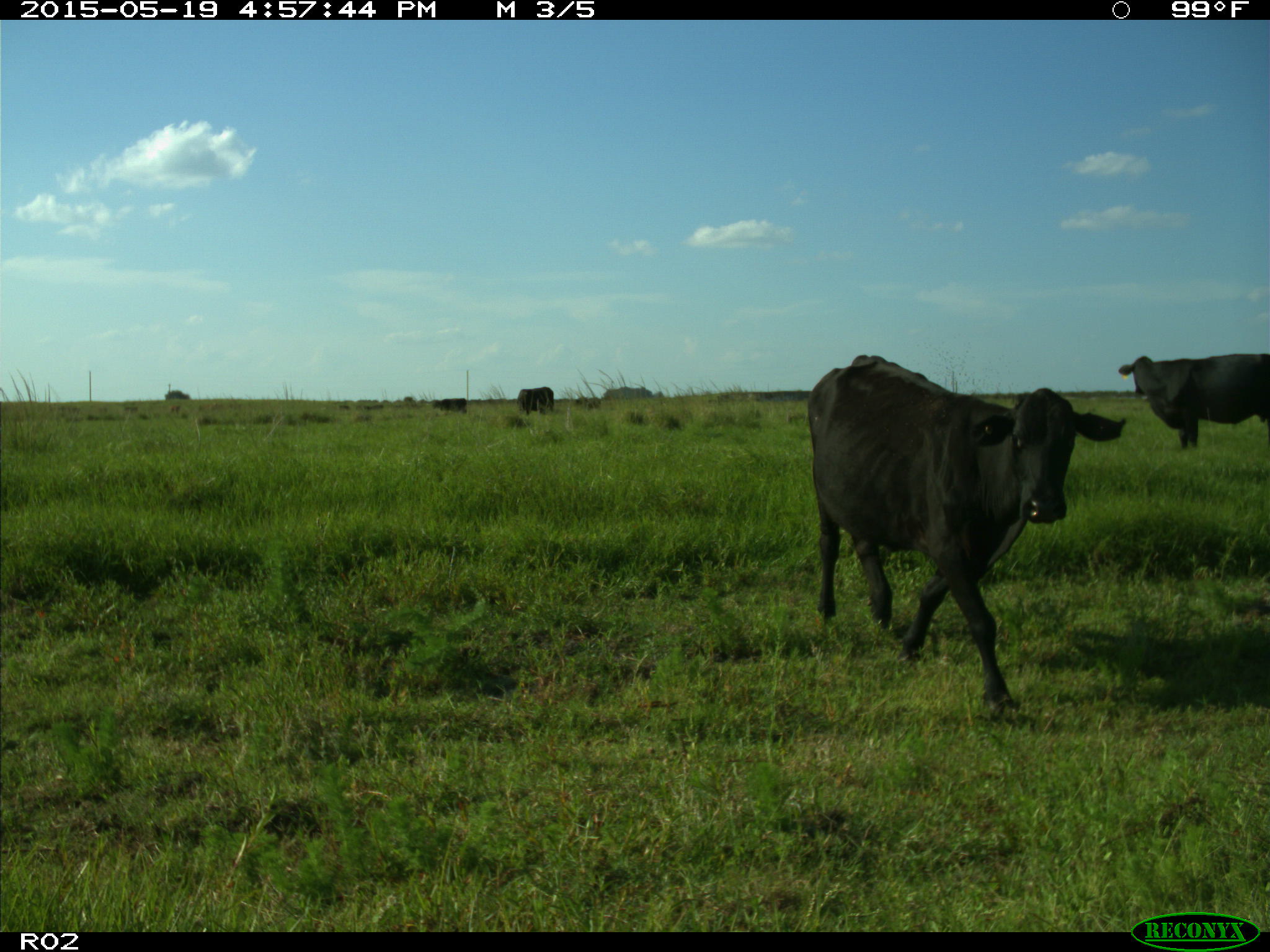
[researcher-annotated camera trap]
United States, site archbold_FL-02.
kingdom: Animalia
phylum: Chordata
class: Mammalia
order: Artiodactyla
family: Bovidae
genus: Bos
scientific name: Bos taurus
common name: domestic cow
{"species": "Bos taurus (domestic cow)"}